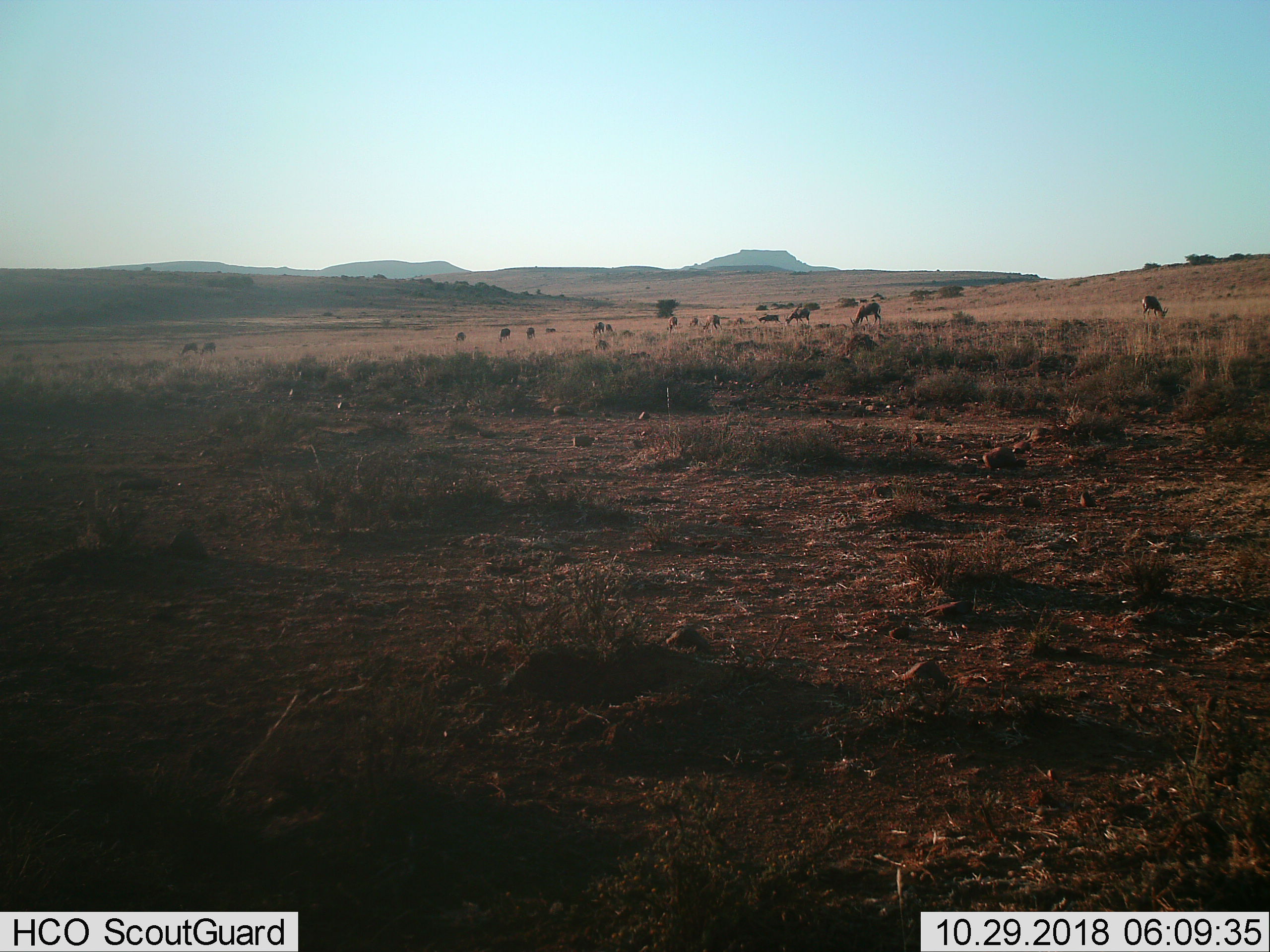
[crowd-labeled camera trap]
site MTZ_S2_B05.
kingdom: Animalia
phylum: Chordata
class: Mammalia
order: Artiodactyla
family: Bovidae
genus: Damaliscus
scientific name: Damaliscus pygargus phillipsi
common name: blesbok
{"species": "blesbok (Damaliscus pygargus phillipsi)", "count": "11-50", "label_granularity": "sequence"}